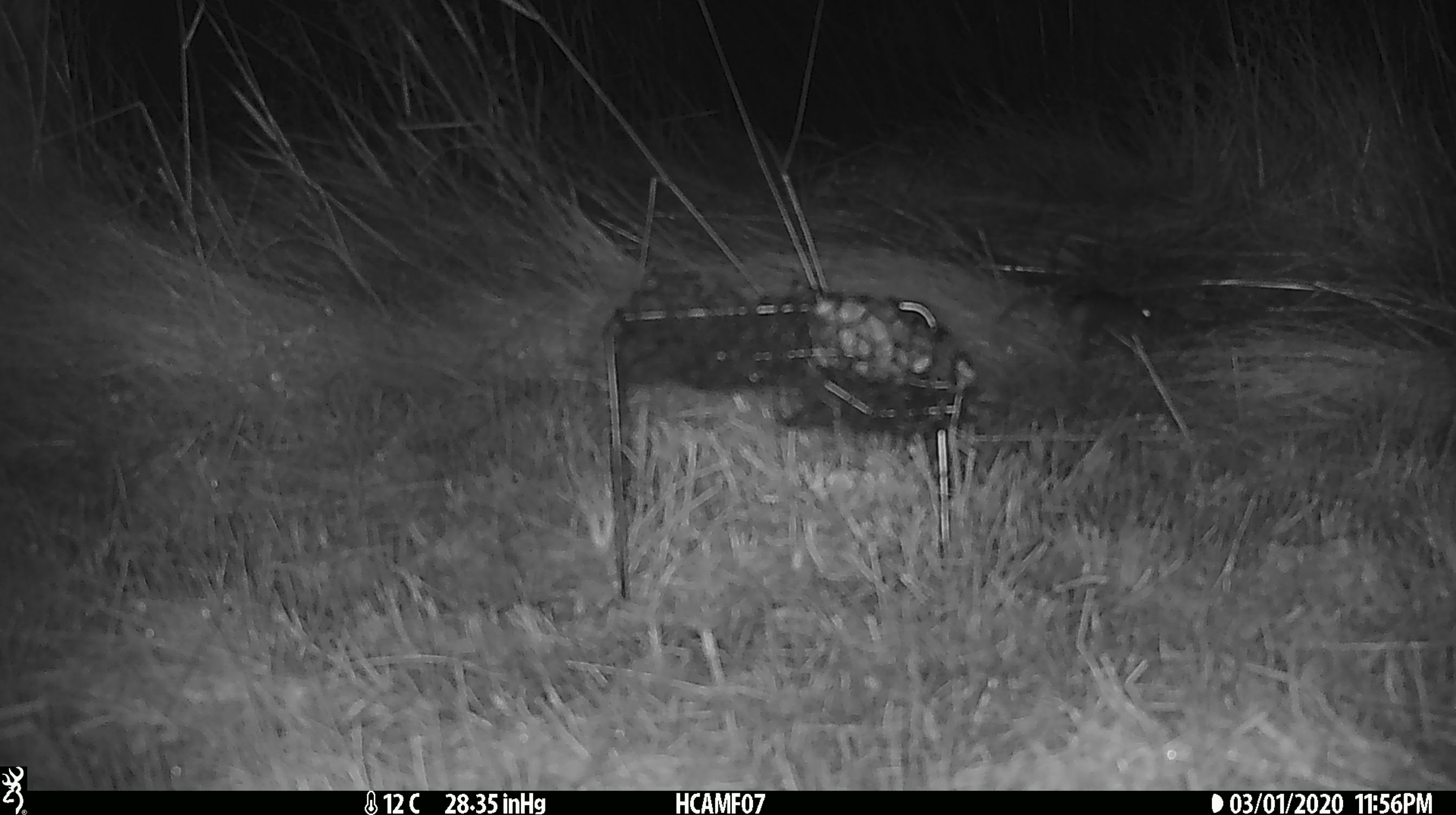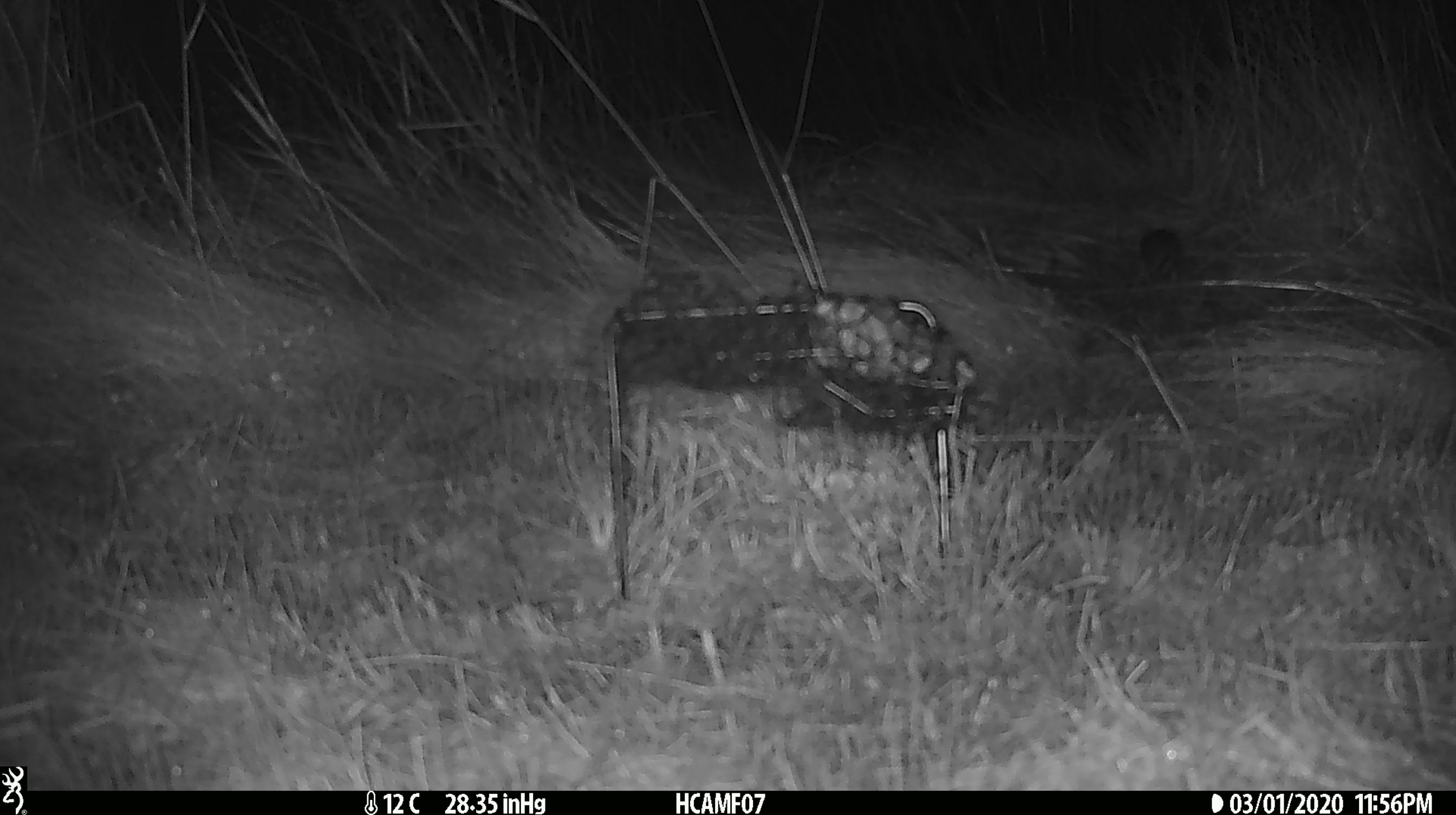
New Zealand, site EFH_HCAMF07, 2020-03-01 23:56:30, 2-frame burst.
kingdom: Animalia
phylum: Chordata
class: Mammalia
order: Rodentia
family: Muridae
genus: Mus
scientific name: Mus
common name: mouse